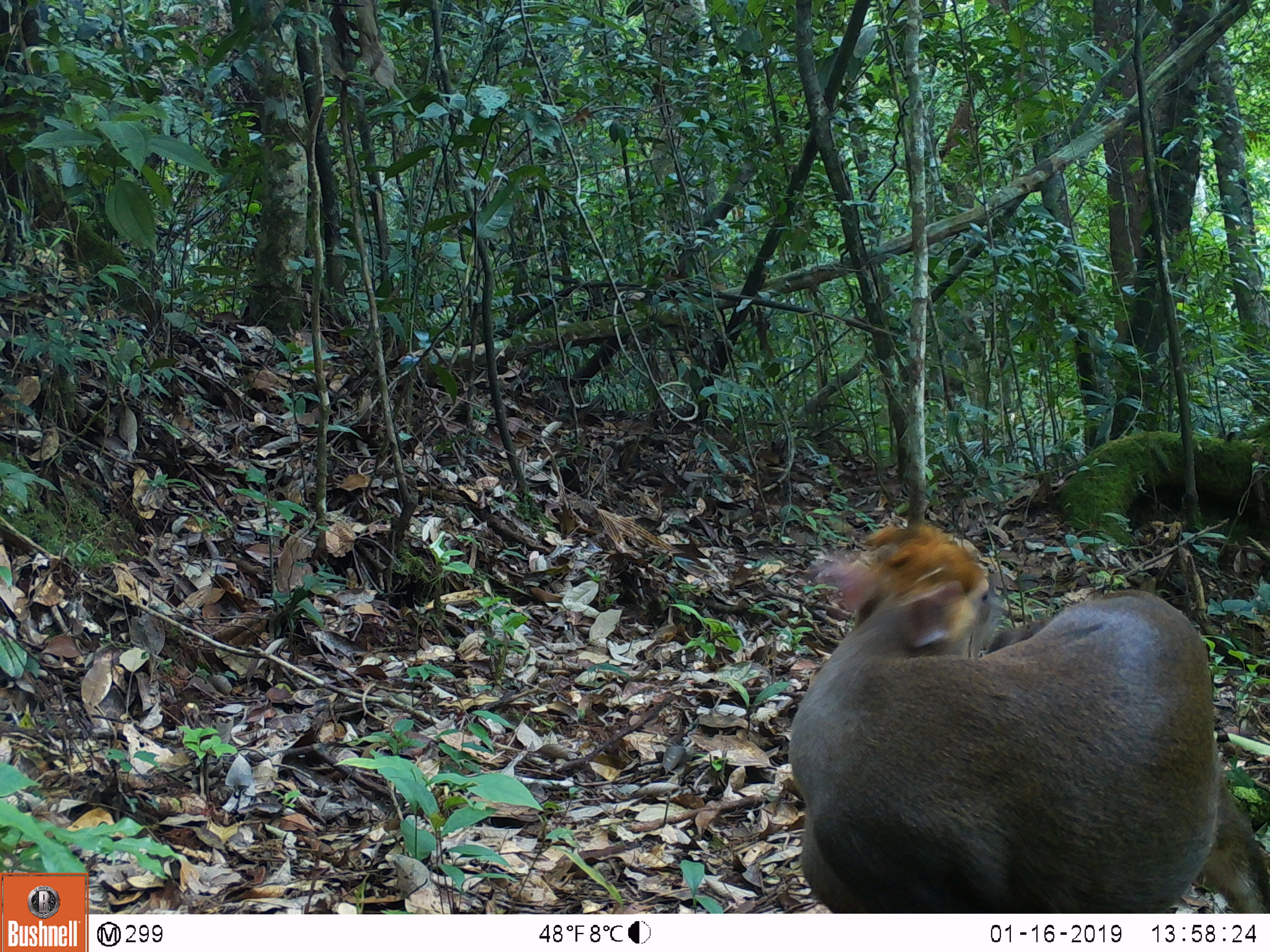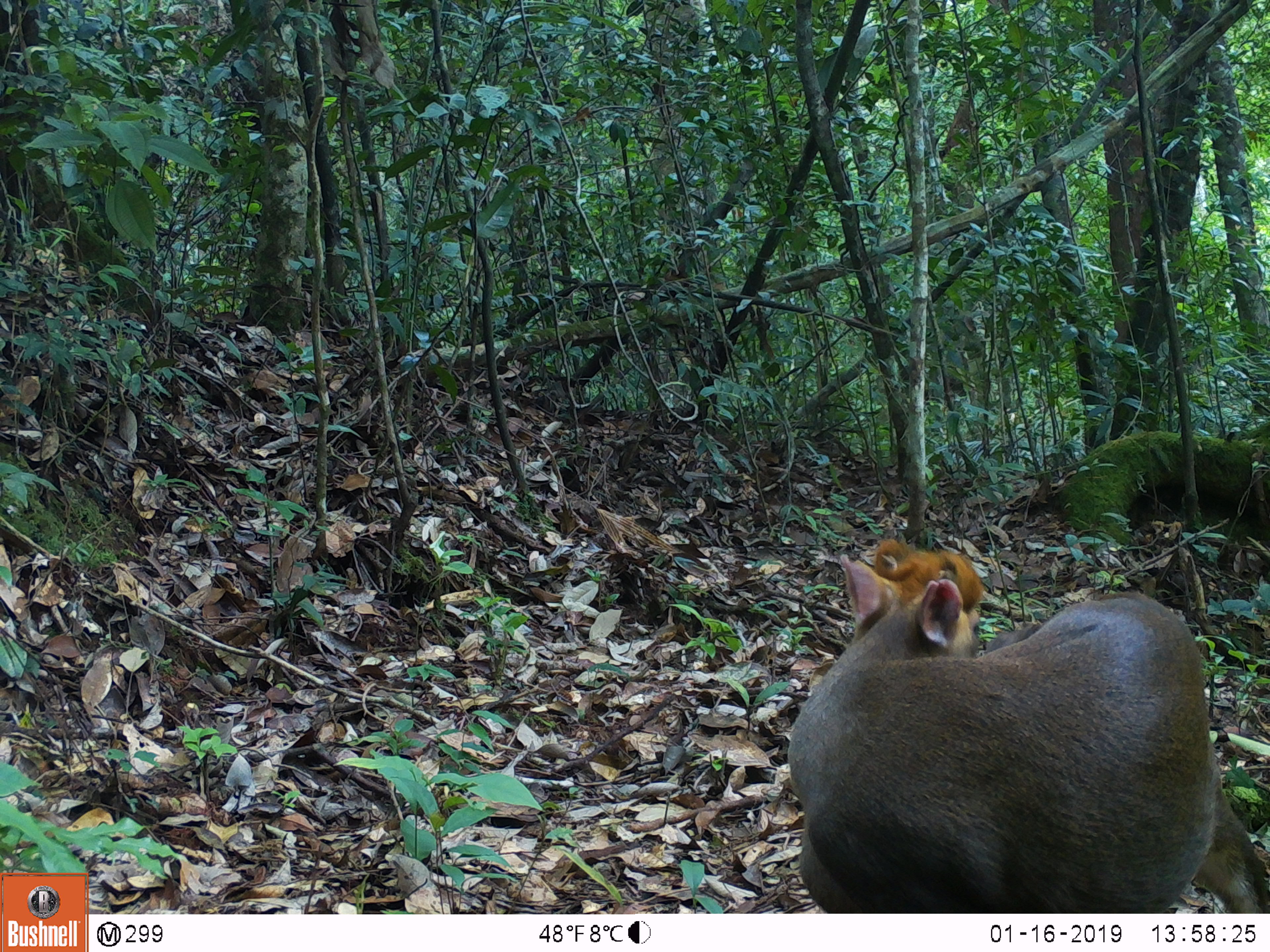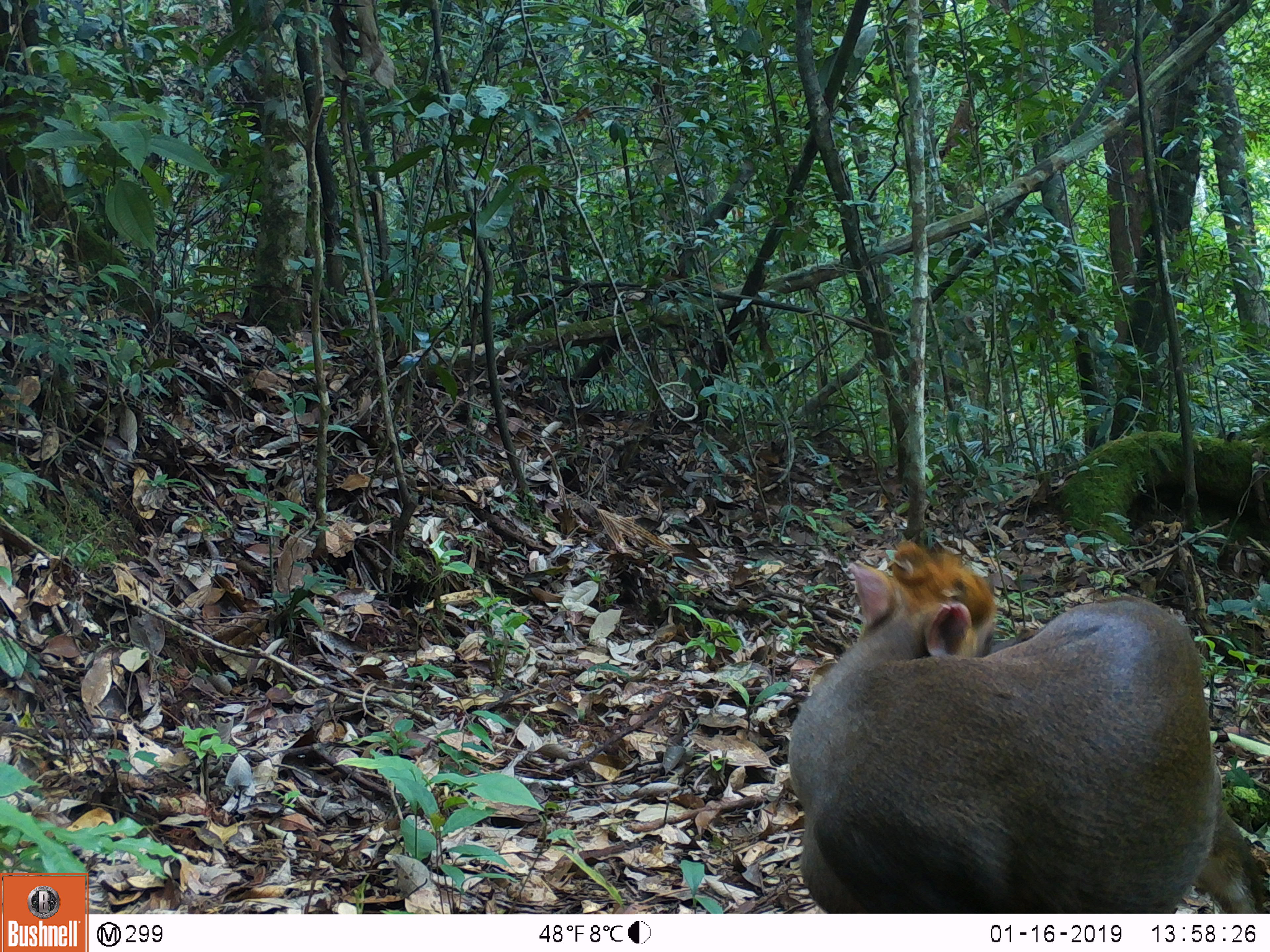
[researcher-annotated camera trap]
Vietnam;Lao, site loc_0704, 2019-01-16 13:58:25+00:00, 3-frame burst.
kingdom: Animalia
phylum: Chordata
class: Mammalia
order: Artiodactyla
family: Cervidae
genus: Muntiacus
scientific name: Muntiacus rooseveltorum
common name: roosevelt's muntjac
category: roosevelts muntjac group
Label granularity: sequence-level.